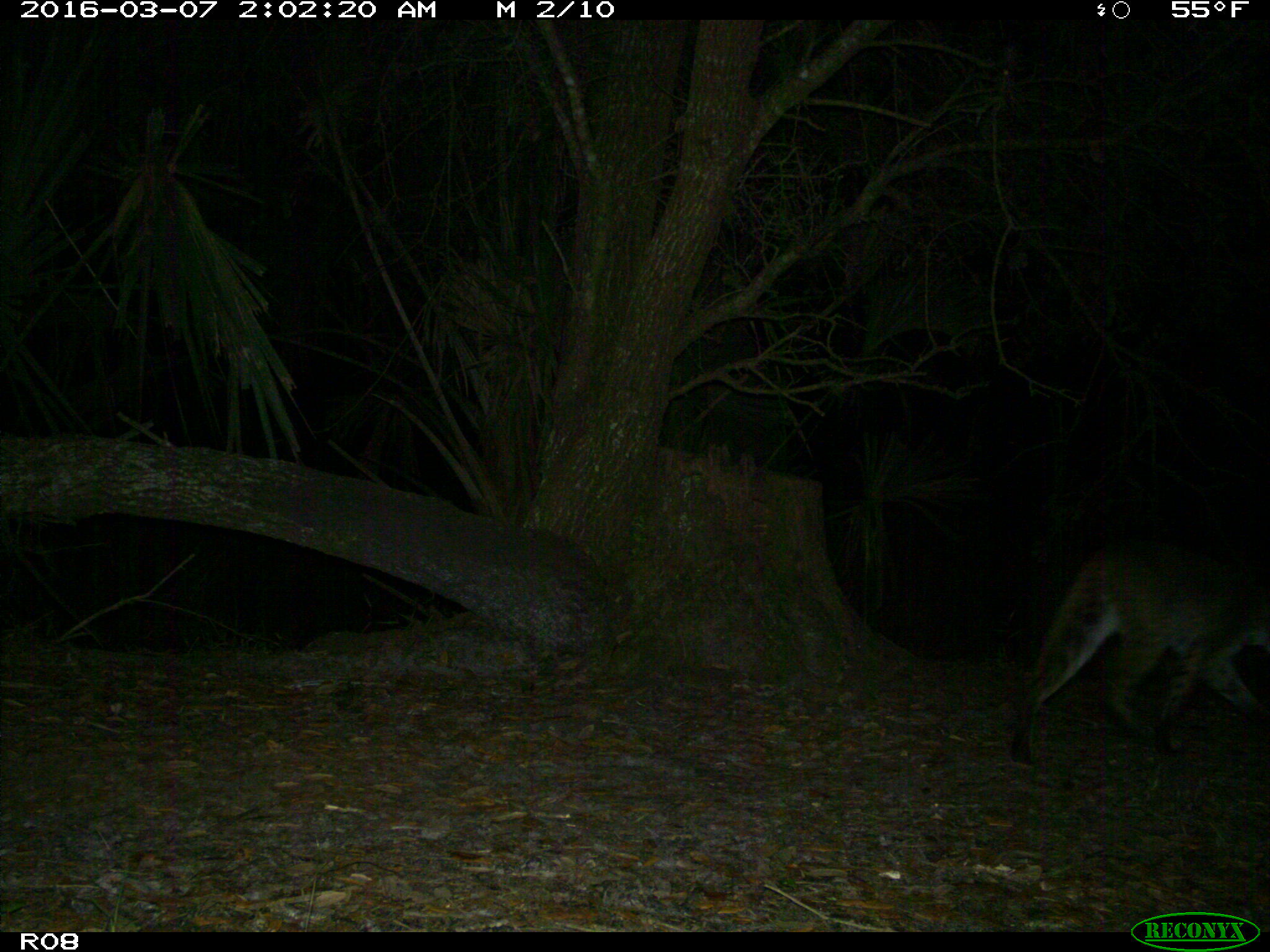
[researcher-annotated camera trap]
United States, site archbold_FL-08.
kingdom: Animalia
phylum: Chordata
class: Mammalia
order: Carnivora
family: Felidae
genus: Lynx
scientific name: Lynx rufus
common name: bobcat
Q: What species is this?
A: Lynx rufus (bobcat).